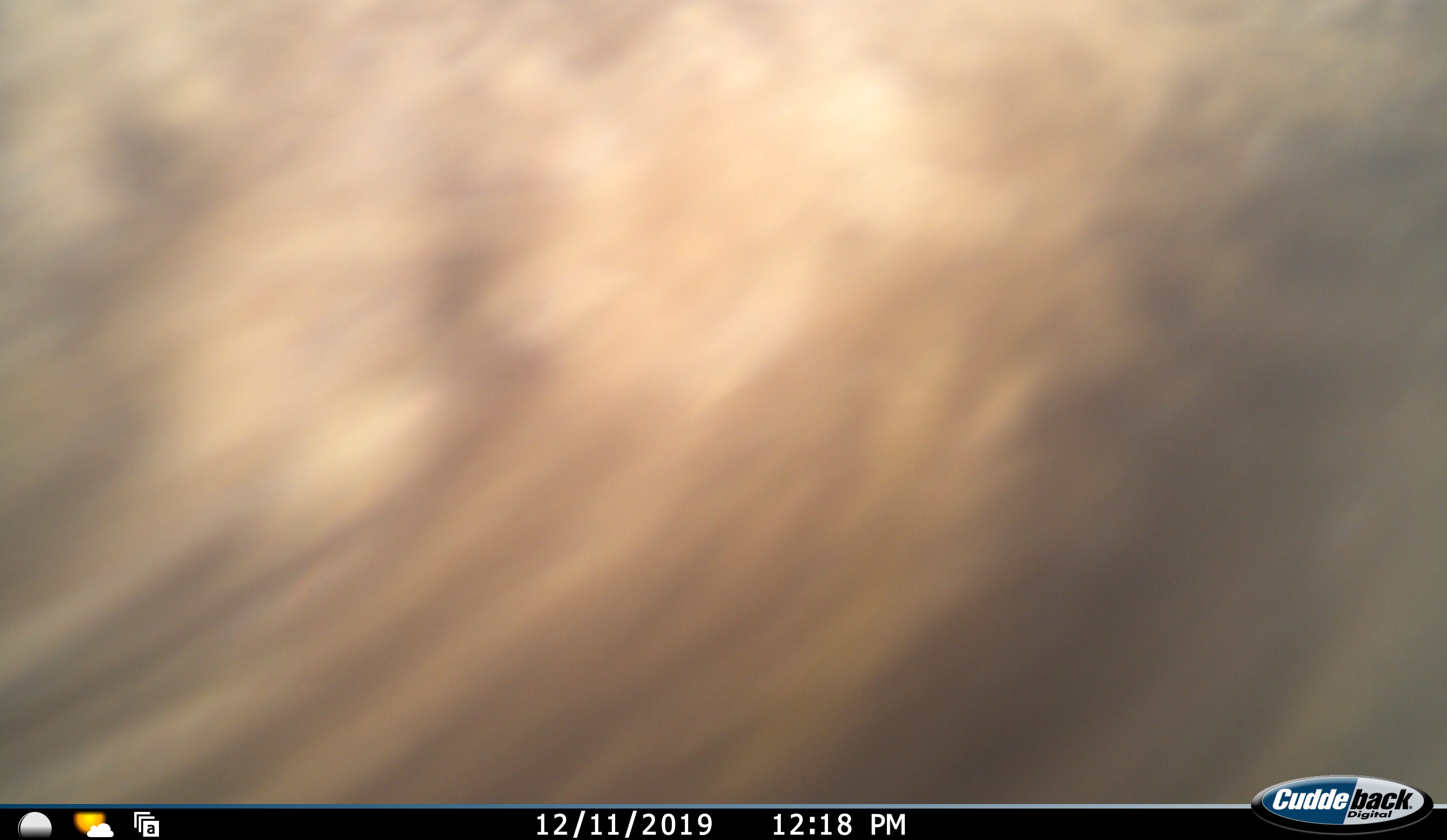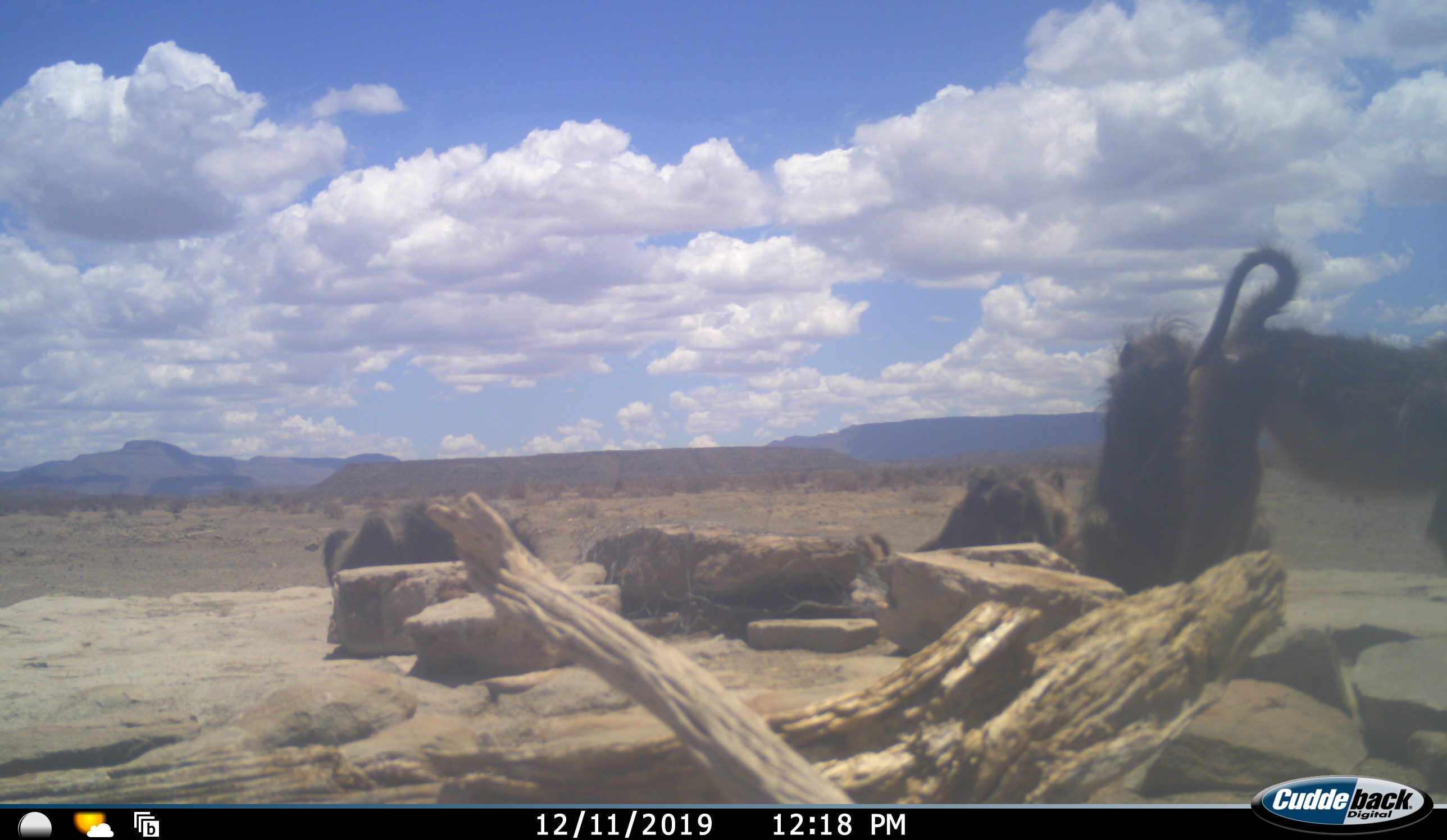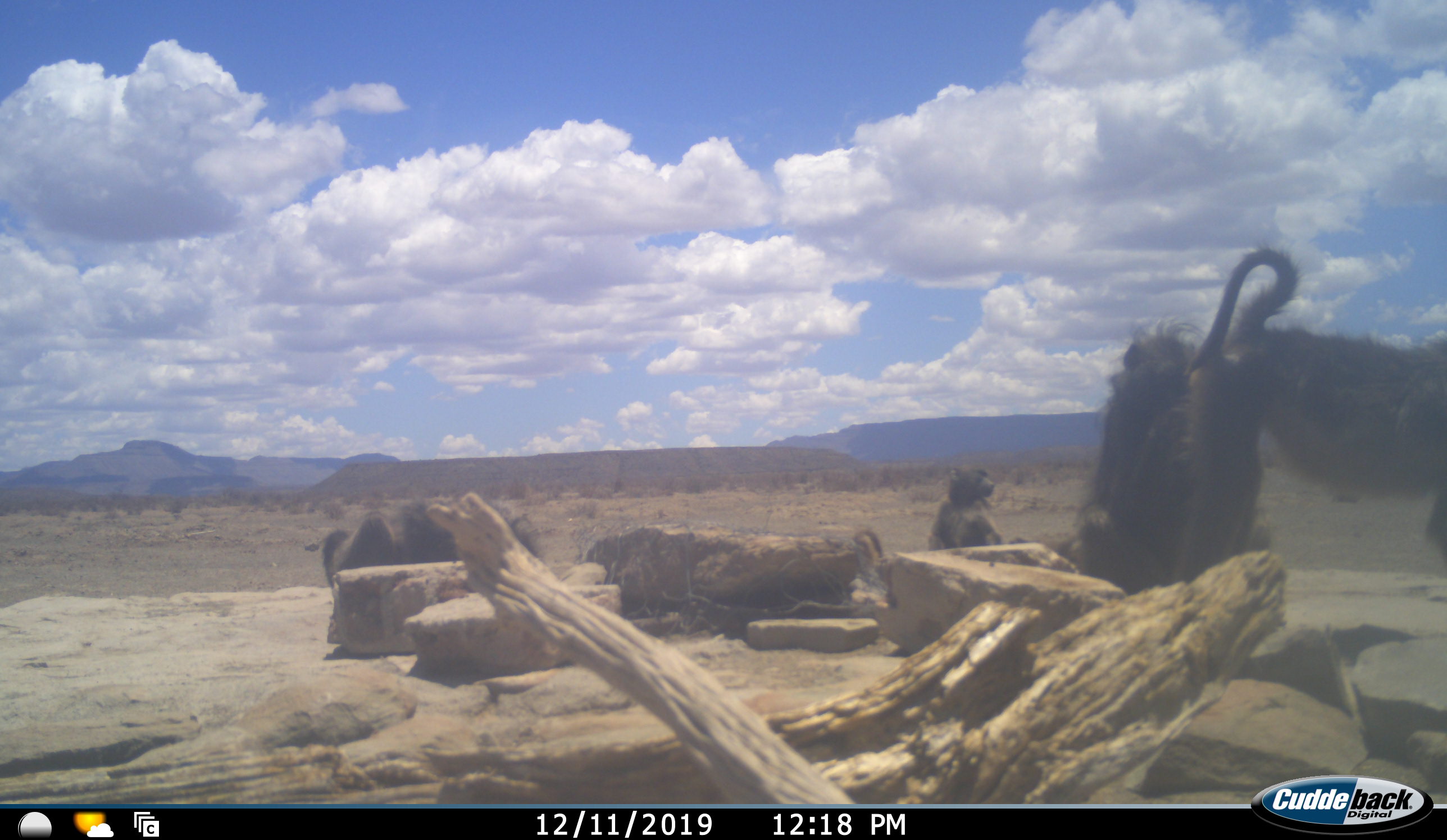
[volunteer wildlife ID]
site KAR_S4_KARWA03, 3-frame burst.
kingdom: Animalia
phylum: Chordata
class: Mammalia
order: Primates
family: Cercopithecidae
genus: Papio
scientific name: Papio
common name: baboon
Baboon (Papio), count 5. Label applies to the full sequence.